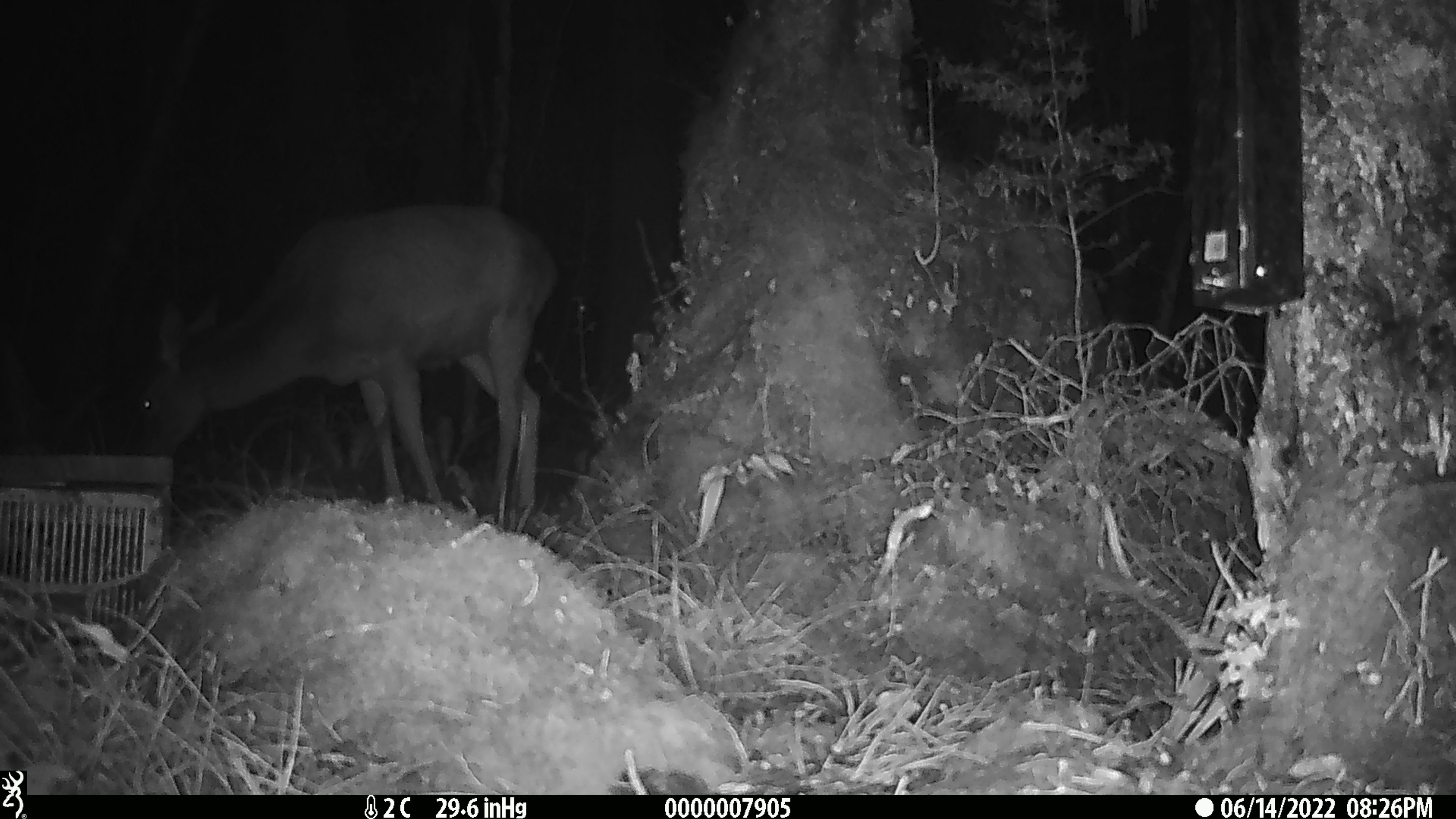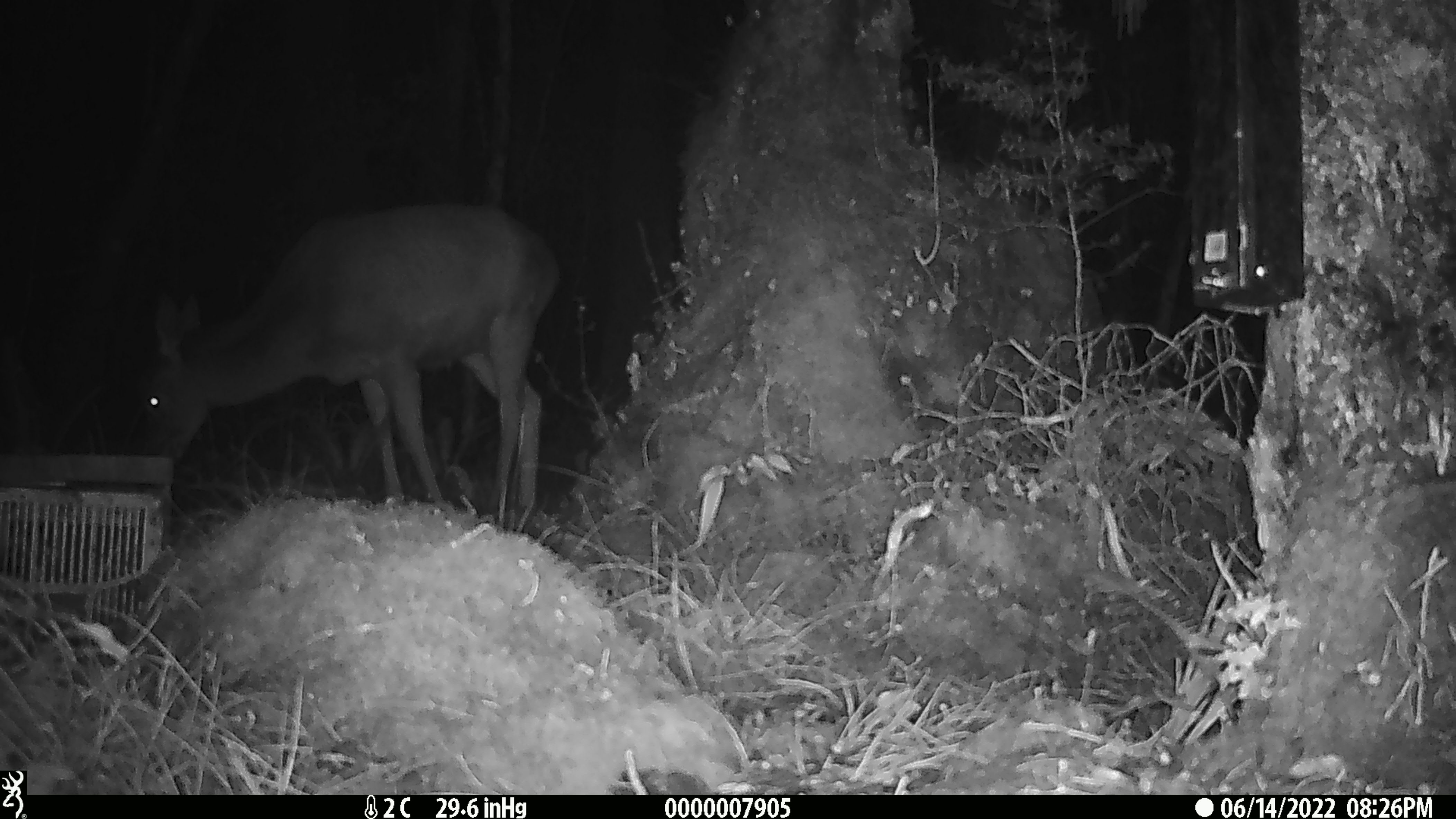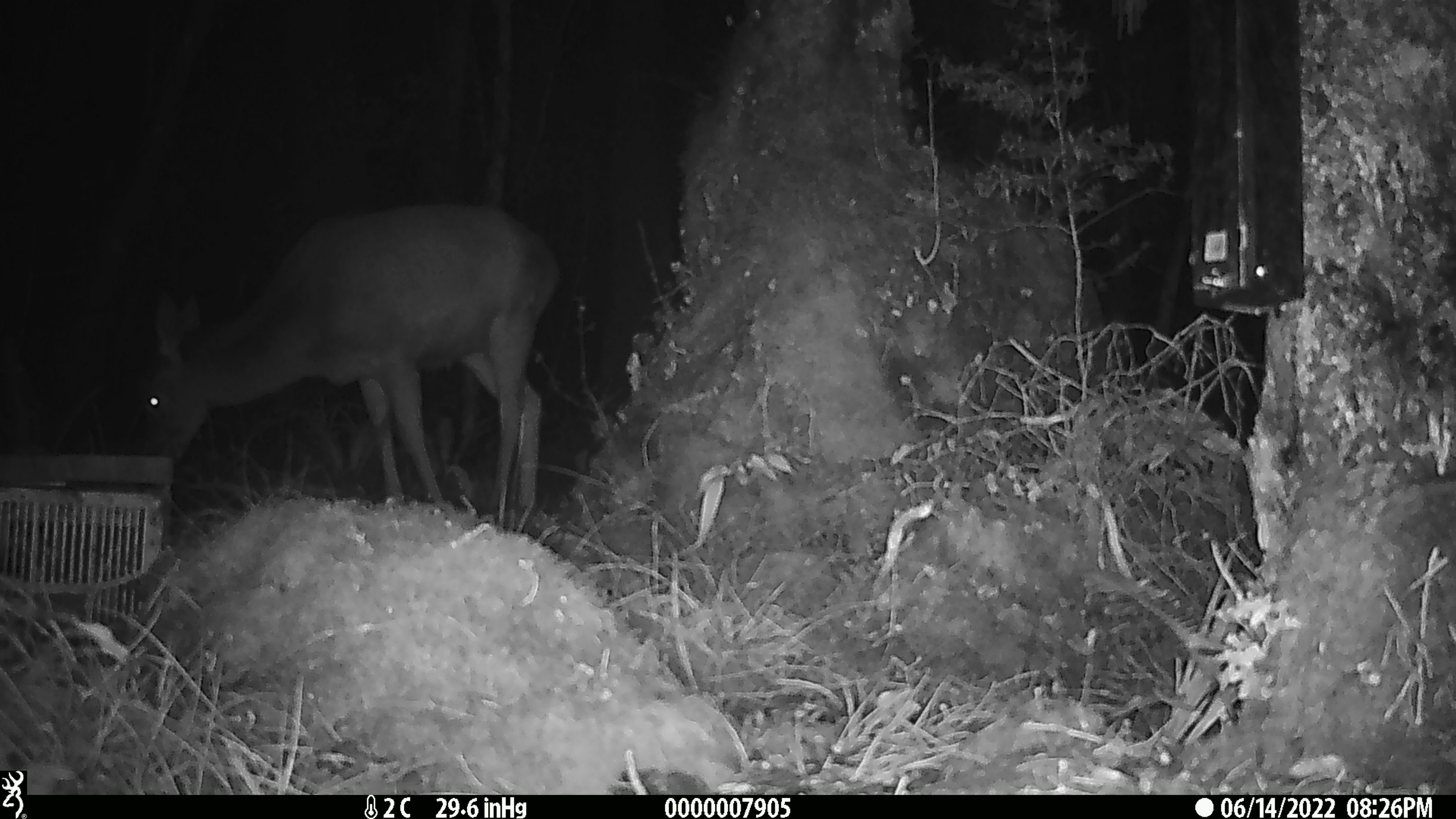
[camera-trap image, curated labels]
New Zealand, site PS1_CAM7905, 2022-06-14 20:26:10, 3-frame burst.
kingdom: Animalia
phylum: Chordata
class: Mammalia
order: Artiodactyla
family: Cervidae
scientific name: Cervidae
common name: deer